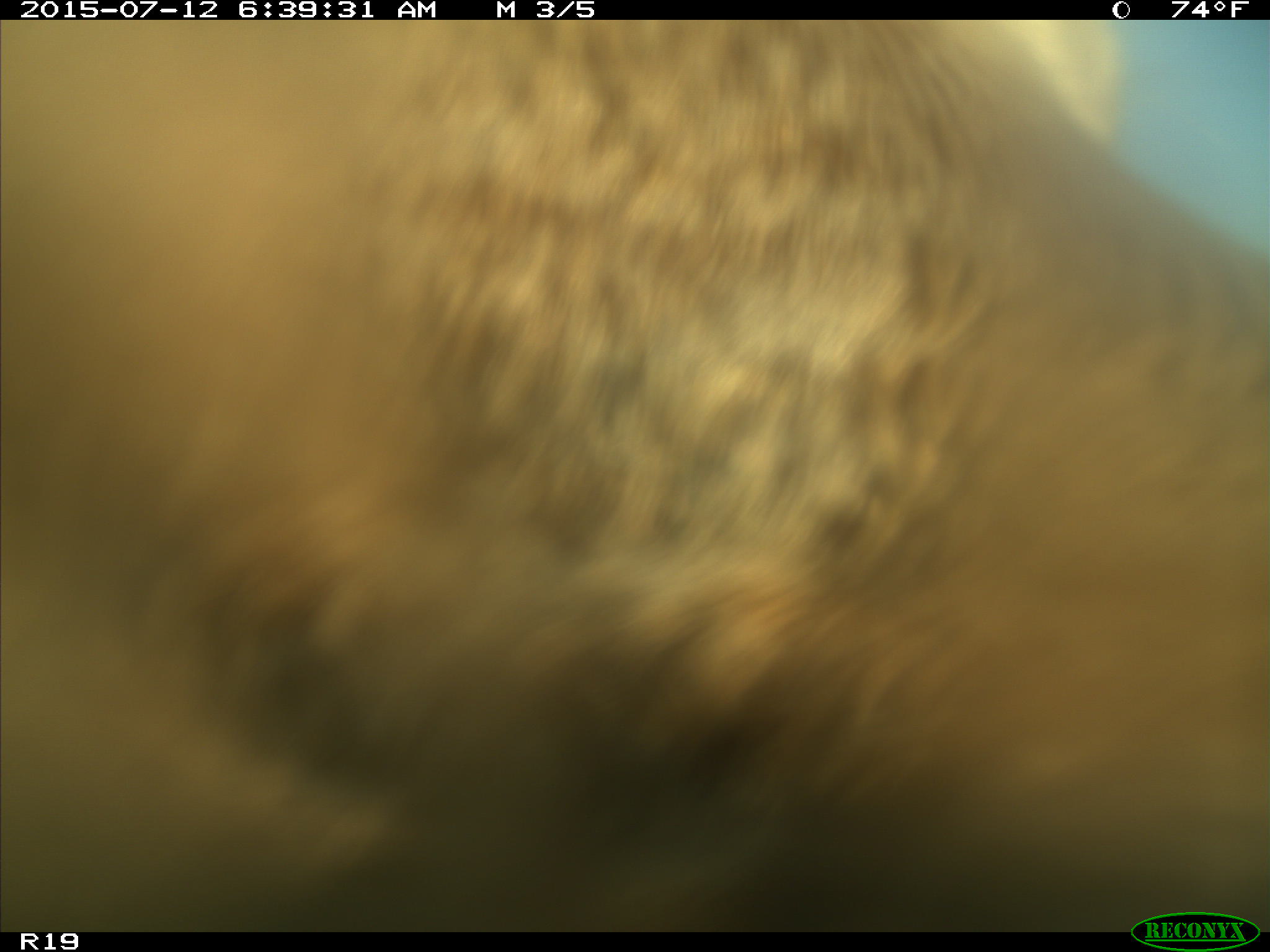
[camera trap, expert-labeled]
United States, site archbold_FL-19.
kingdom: Animalia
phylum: Chordata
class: Mammalia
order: Artiodactyla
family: Bovidae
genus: Bos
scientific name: Bos taurus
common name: domestic cow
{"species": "Bos taurus (domestic cow)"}